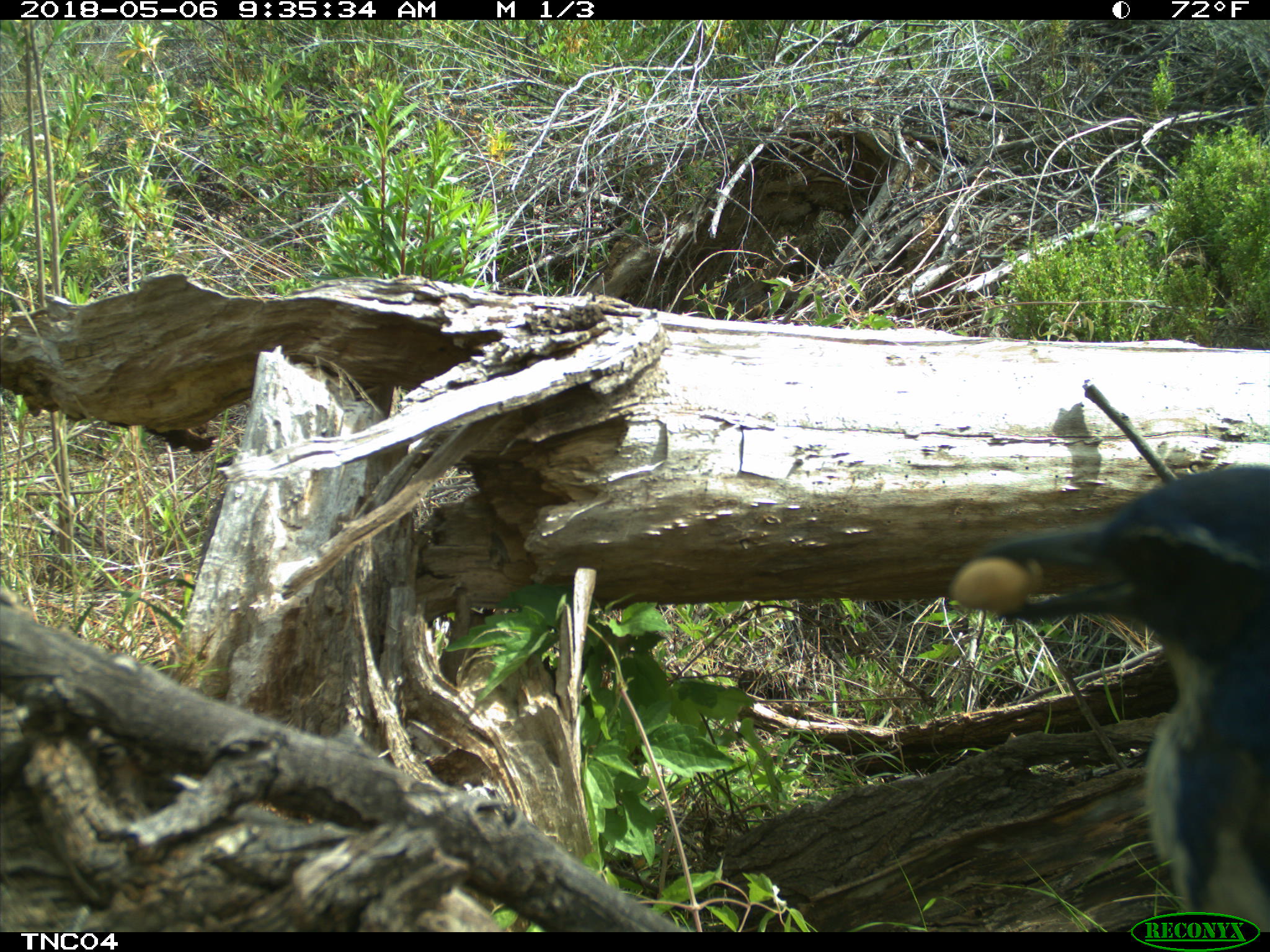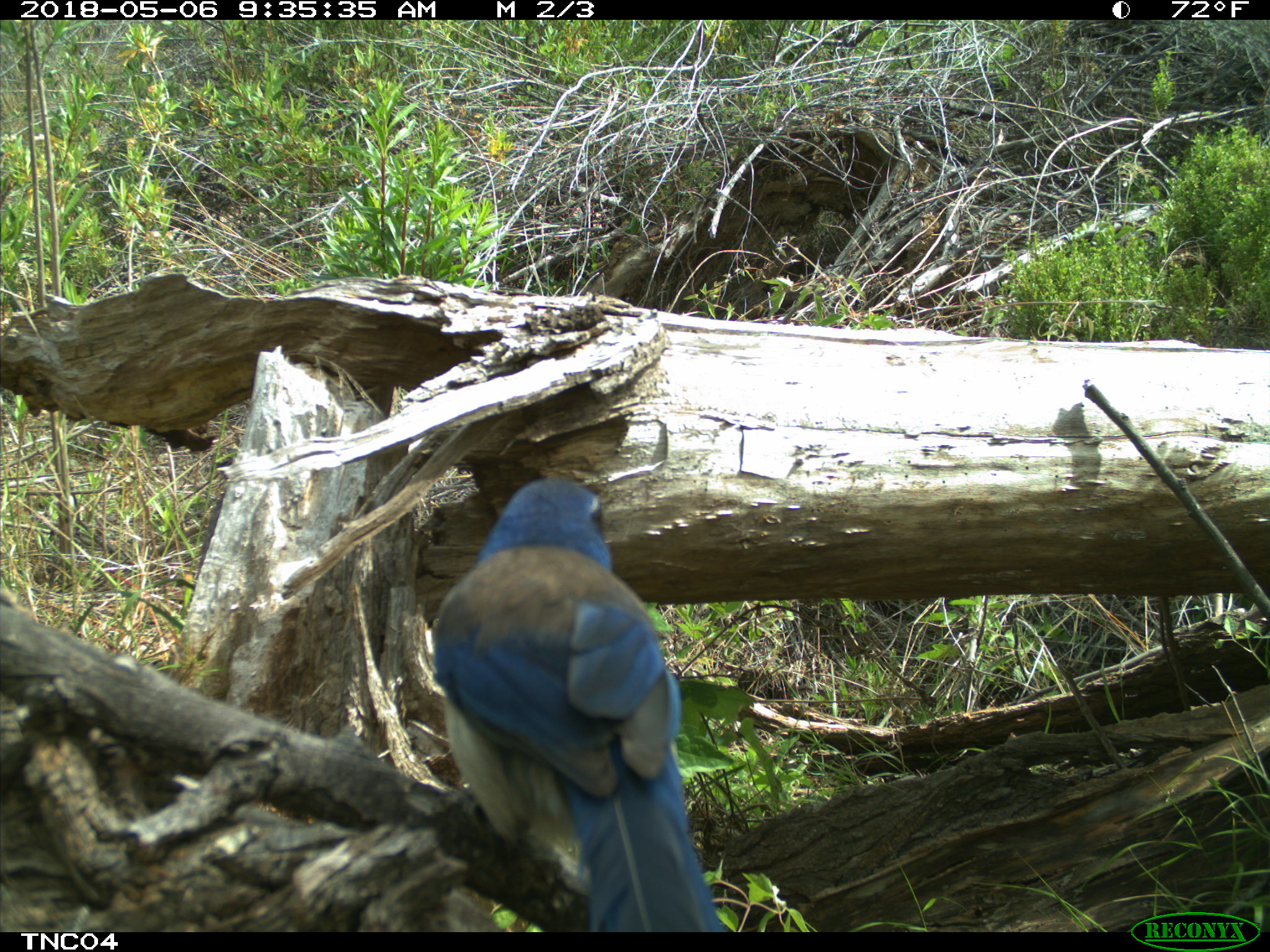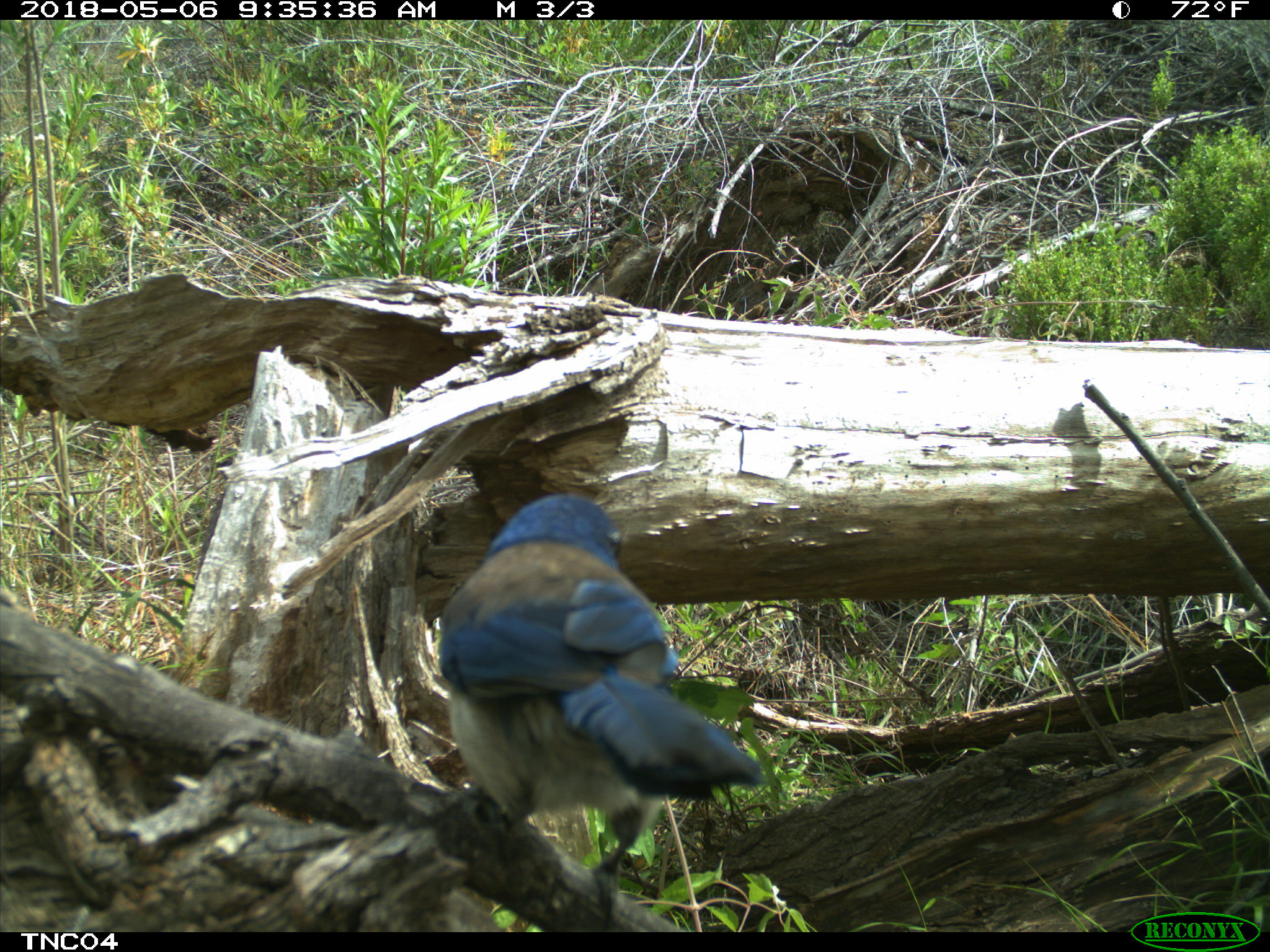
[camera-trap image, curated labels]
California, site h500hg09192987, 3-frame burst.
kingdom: Animalia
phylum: Chordata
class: Aves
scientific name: Aves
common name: bird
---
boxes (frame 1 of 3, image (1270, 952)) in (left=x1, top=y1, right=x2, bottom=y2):
bird: (left=978, top=463, right=1269, bottom=930)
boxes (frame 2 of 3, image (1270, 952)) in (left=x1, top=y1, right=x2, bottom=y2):
bird: (left=432, top=471, right=732, bottom=930)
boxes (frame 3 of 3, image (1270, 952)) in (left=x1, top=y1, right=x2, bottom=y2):
bird: (left=438, top=492, right=763, bottom=931)